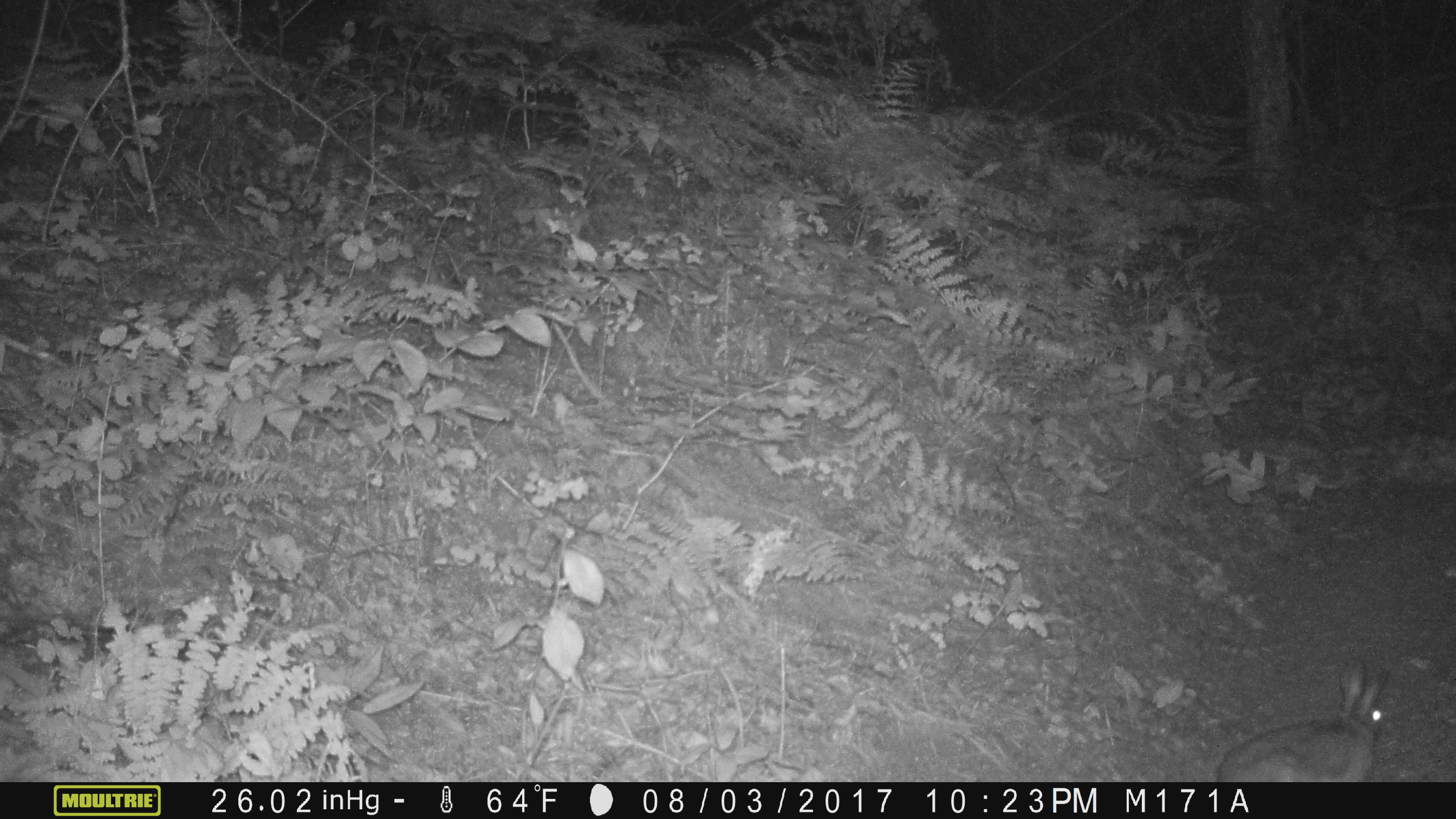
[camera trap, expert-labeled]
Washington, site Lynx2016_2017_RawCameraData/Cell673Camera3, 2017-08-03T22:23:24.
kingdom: Animalia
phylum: Chordata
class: Mammalia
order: Lagomorpha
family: Leporidae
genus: Lepus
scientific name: Lepus americanus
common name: snowshoe hare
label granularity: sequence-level